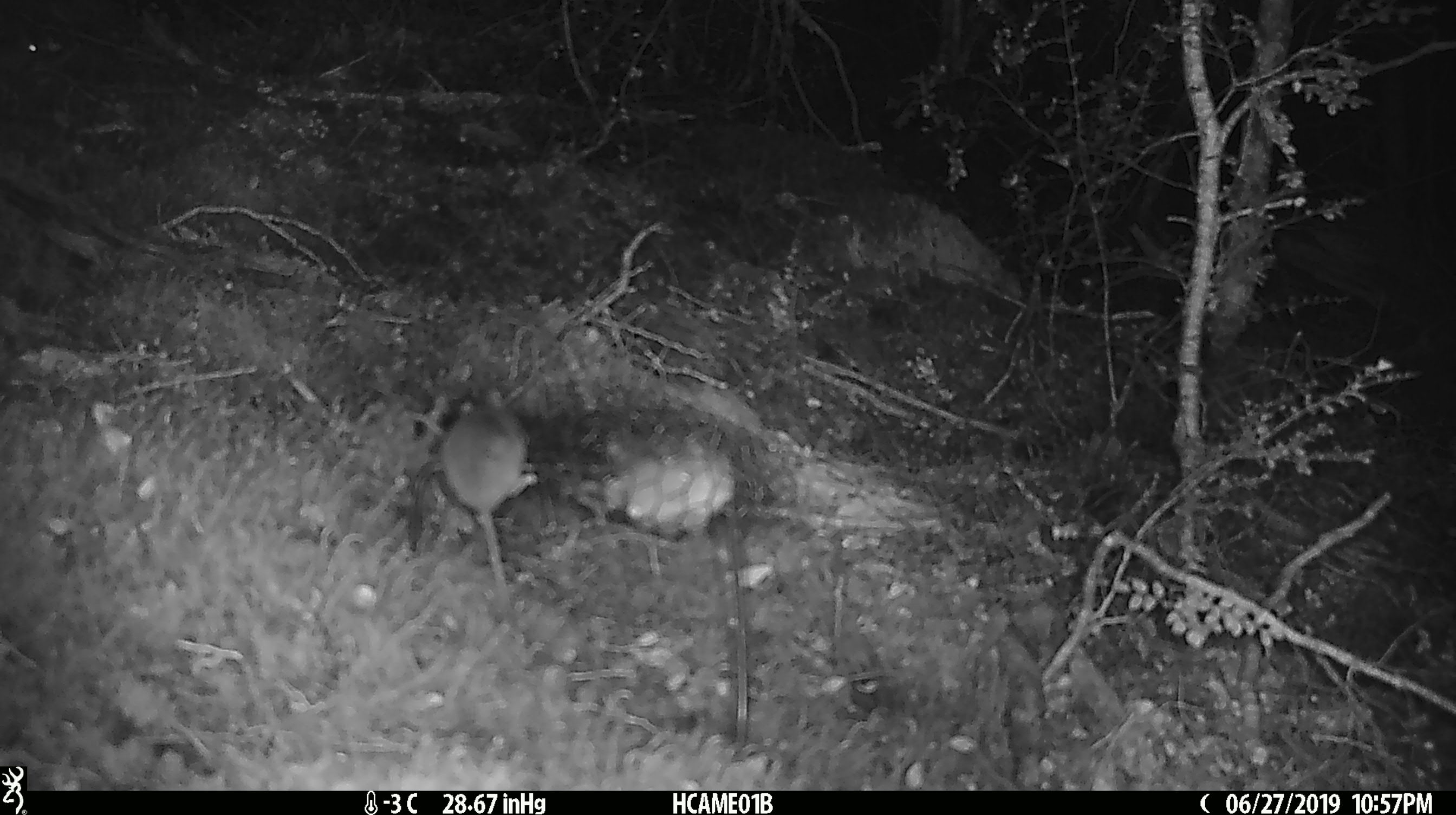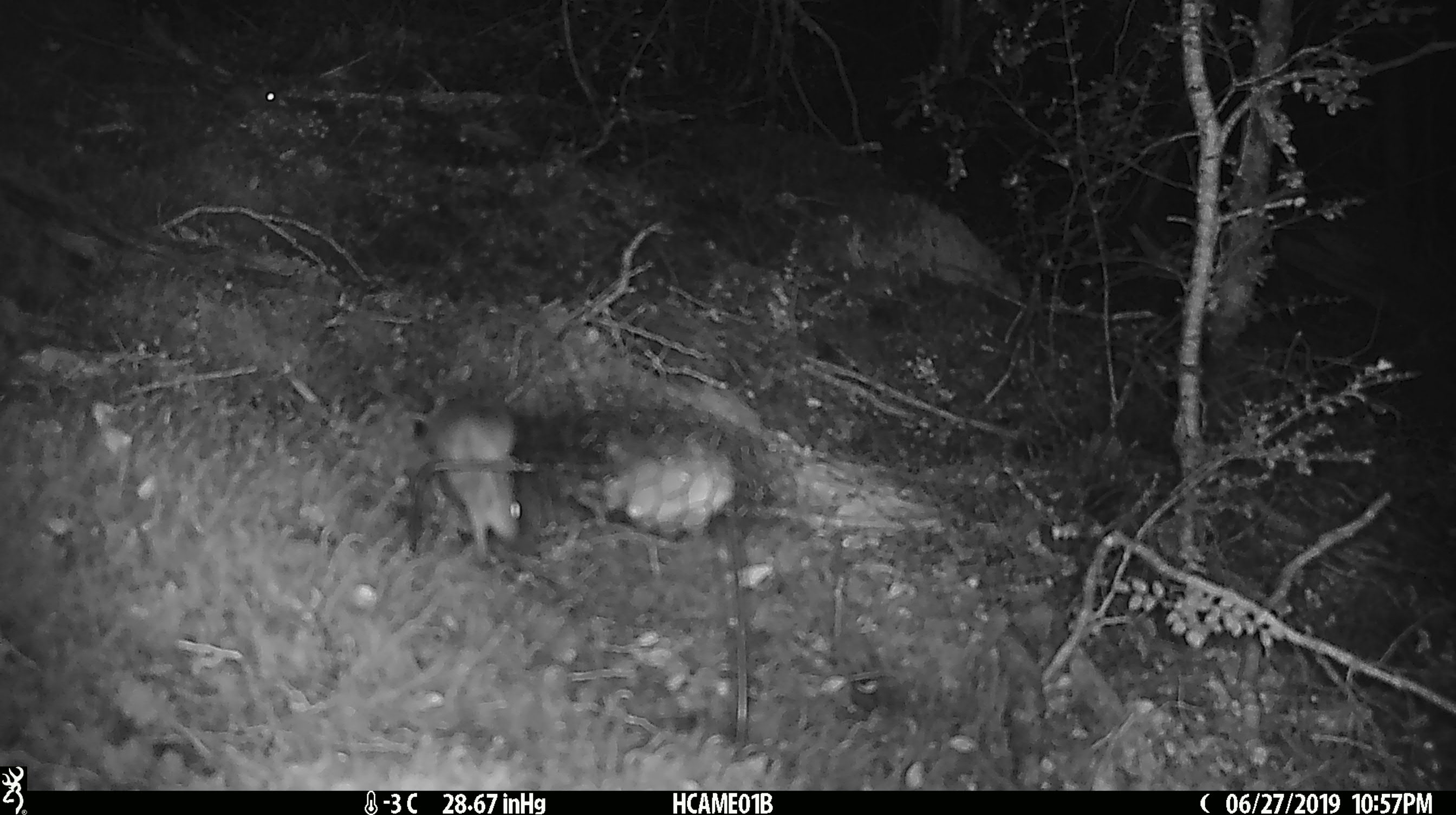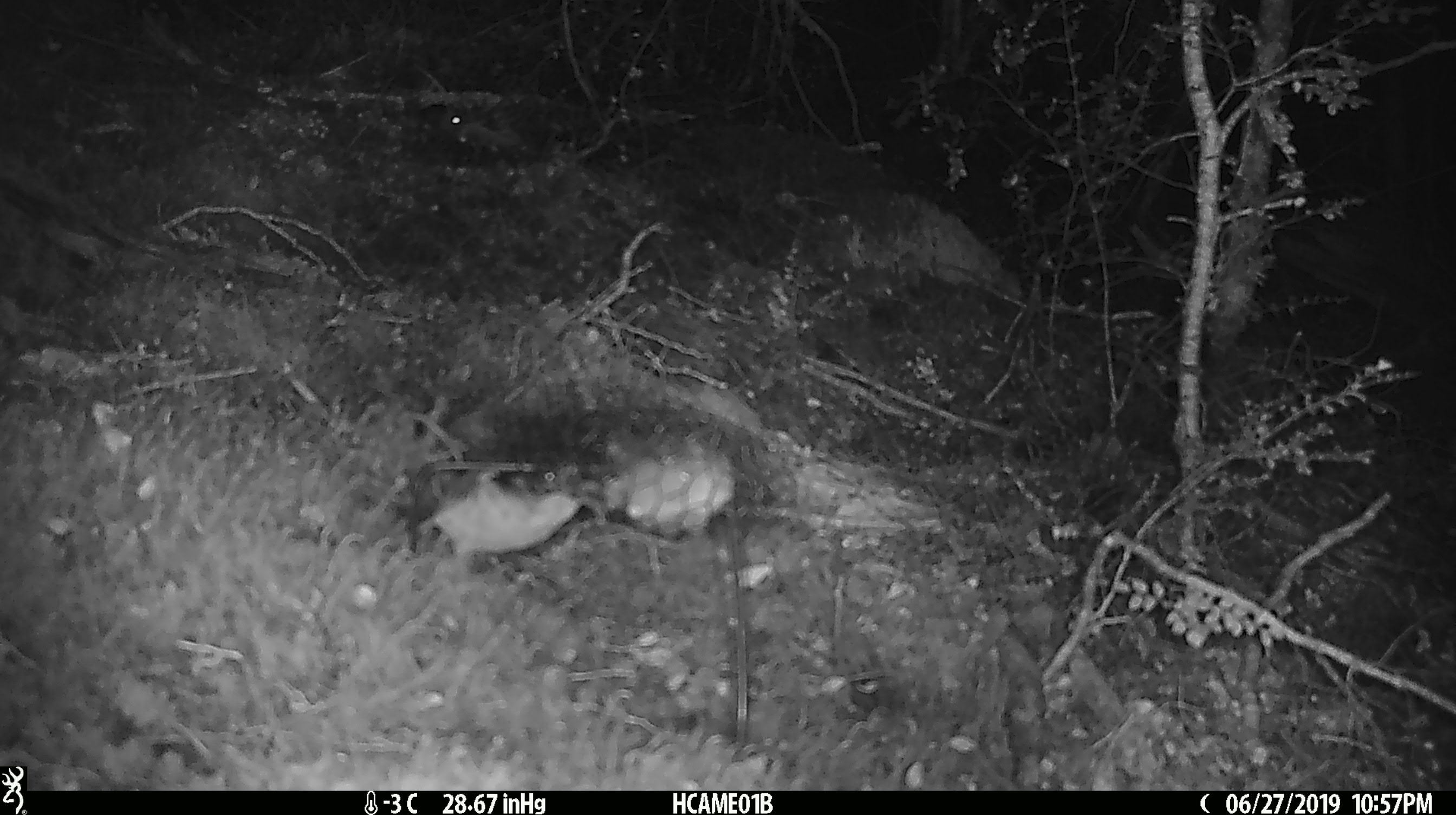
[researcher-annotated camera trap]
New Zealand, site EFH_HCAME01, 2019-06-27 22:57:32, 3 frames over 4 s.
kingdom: Animalia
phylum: Chordata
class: Mammalia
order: Rodentia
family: Muridae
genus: Mus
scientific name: Mus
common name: mouse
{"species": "mouse (Mus)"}